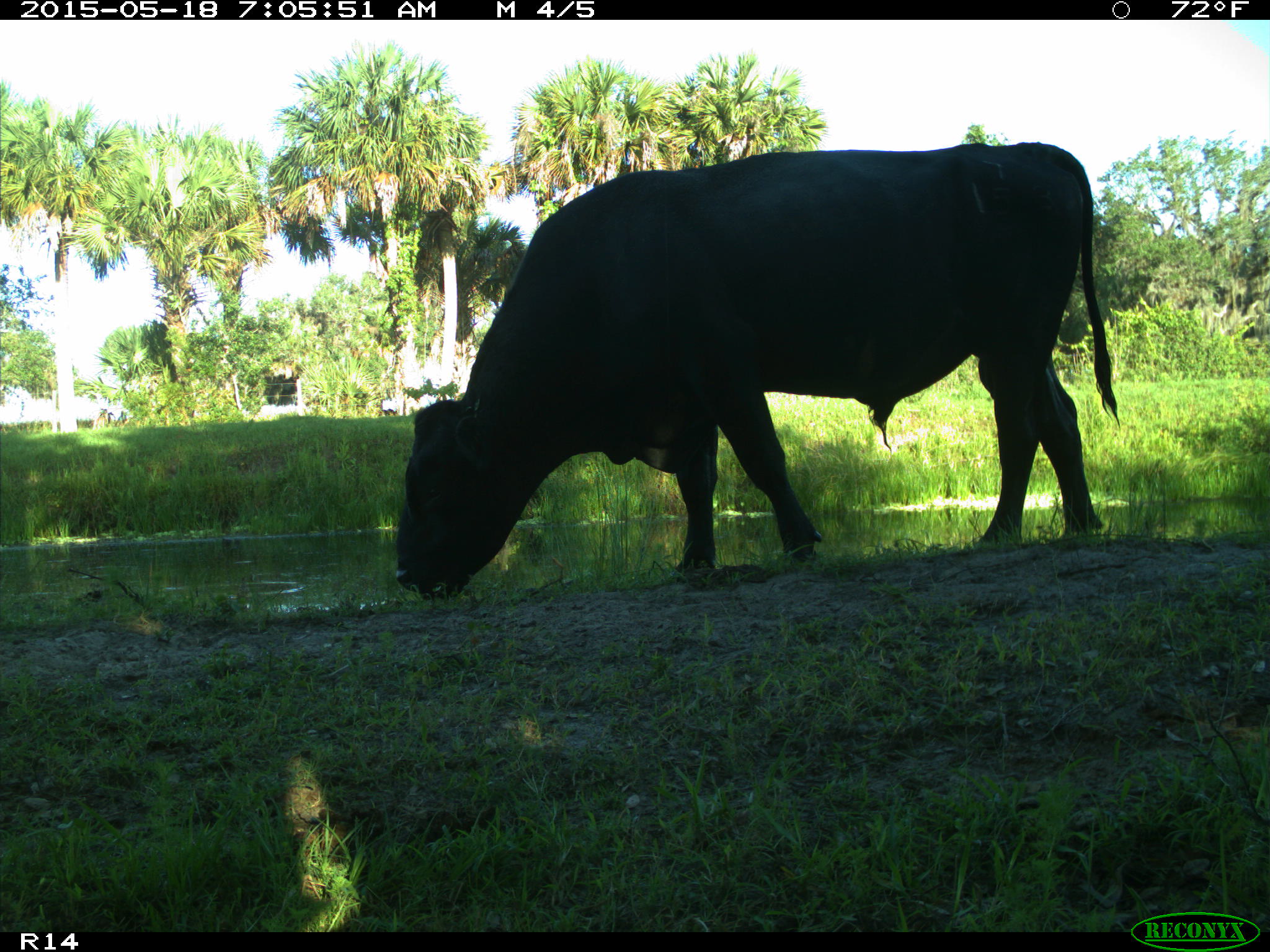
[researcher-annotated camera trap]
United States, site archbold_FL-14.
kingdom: Animalia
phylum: Chordata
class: Mammalia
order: Artiodactyla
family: Bovidae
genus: Bos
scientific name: Bos taurus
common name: domestic cow